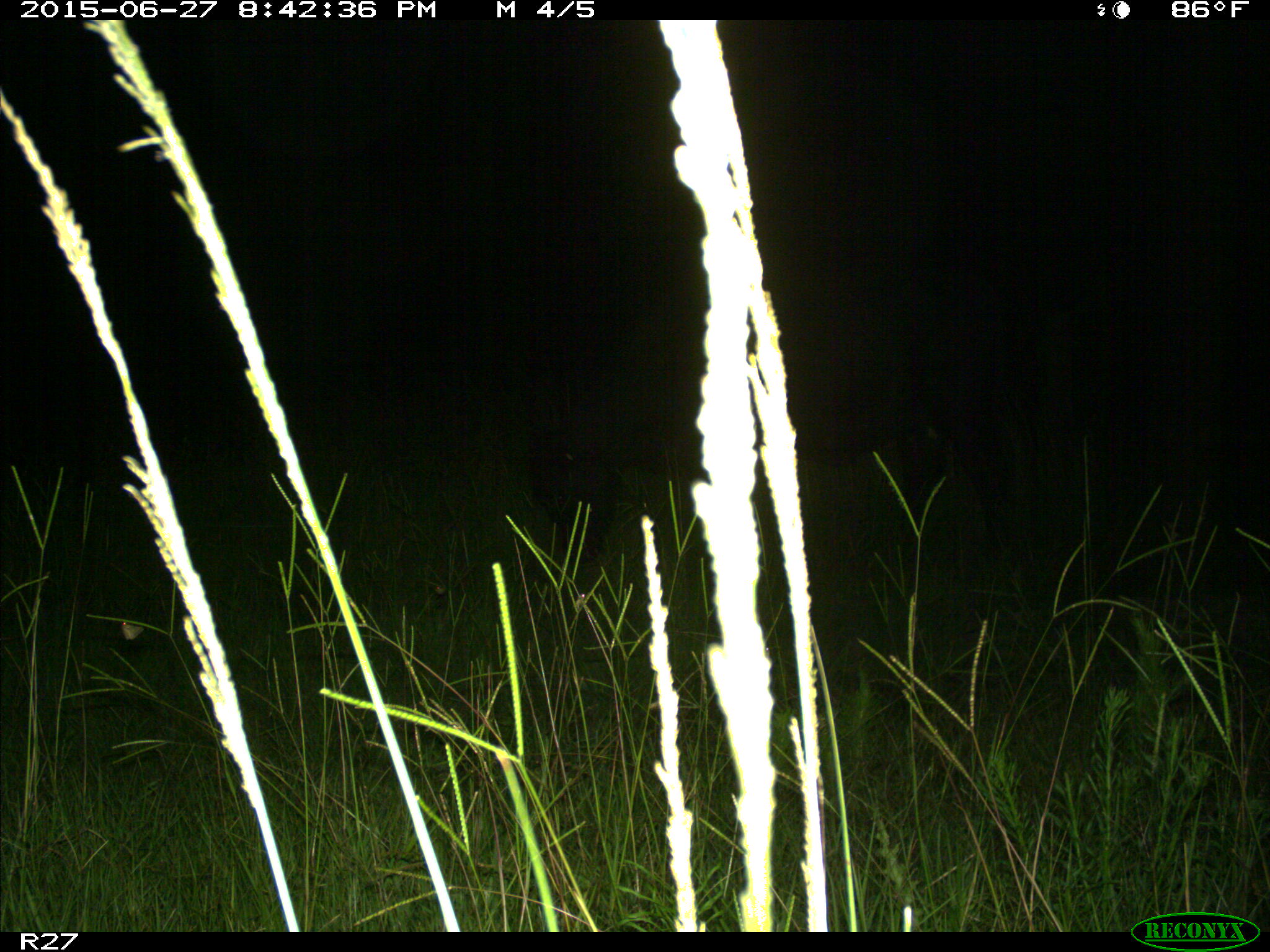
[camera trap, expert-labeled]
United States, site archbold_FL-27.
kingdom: Animalia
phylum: Chordata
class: Mammalia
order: Artiodactyla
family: Bovidae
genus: Bos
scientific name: Bos taurus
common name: domestic cow